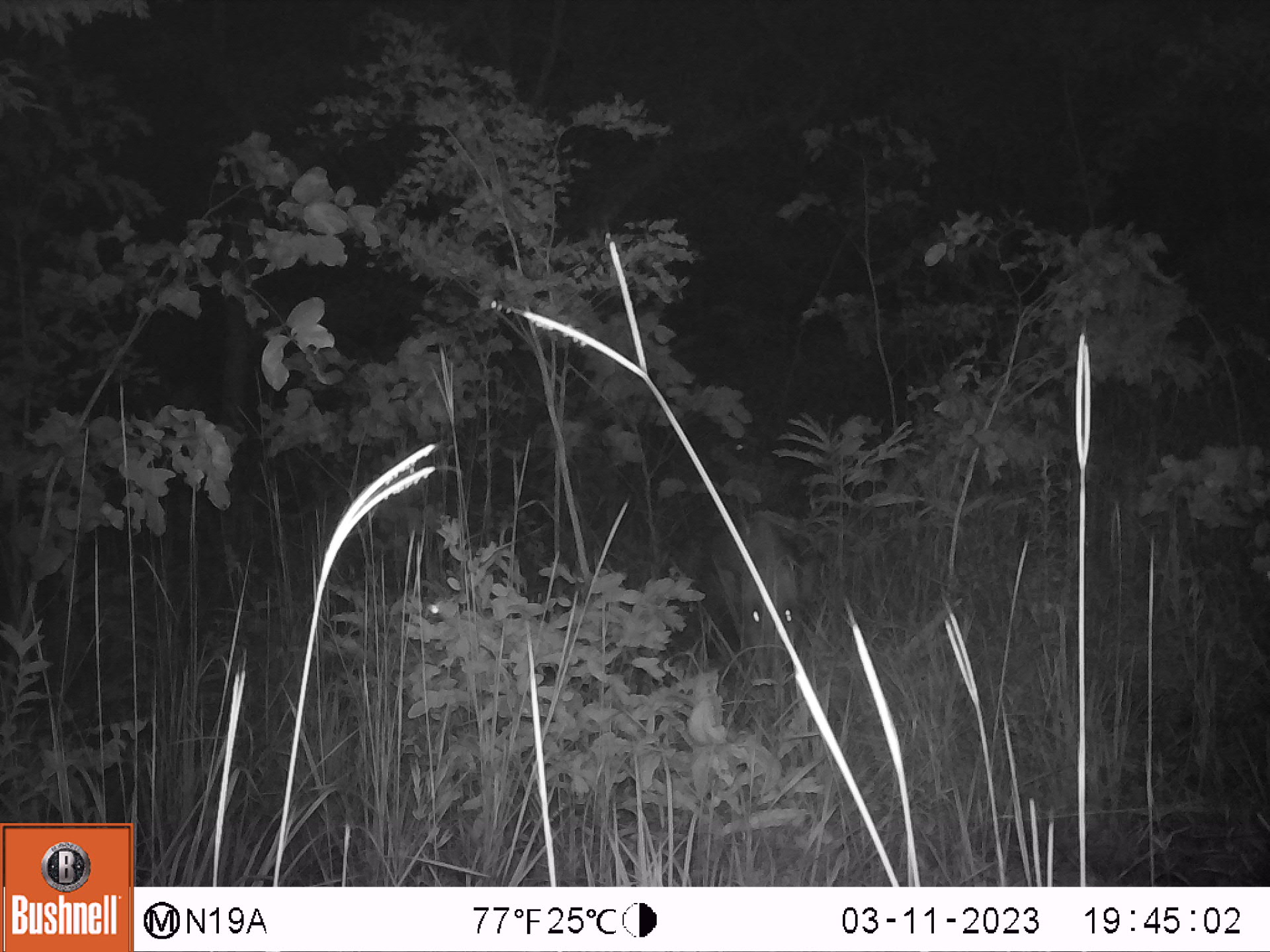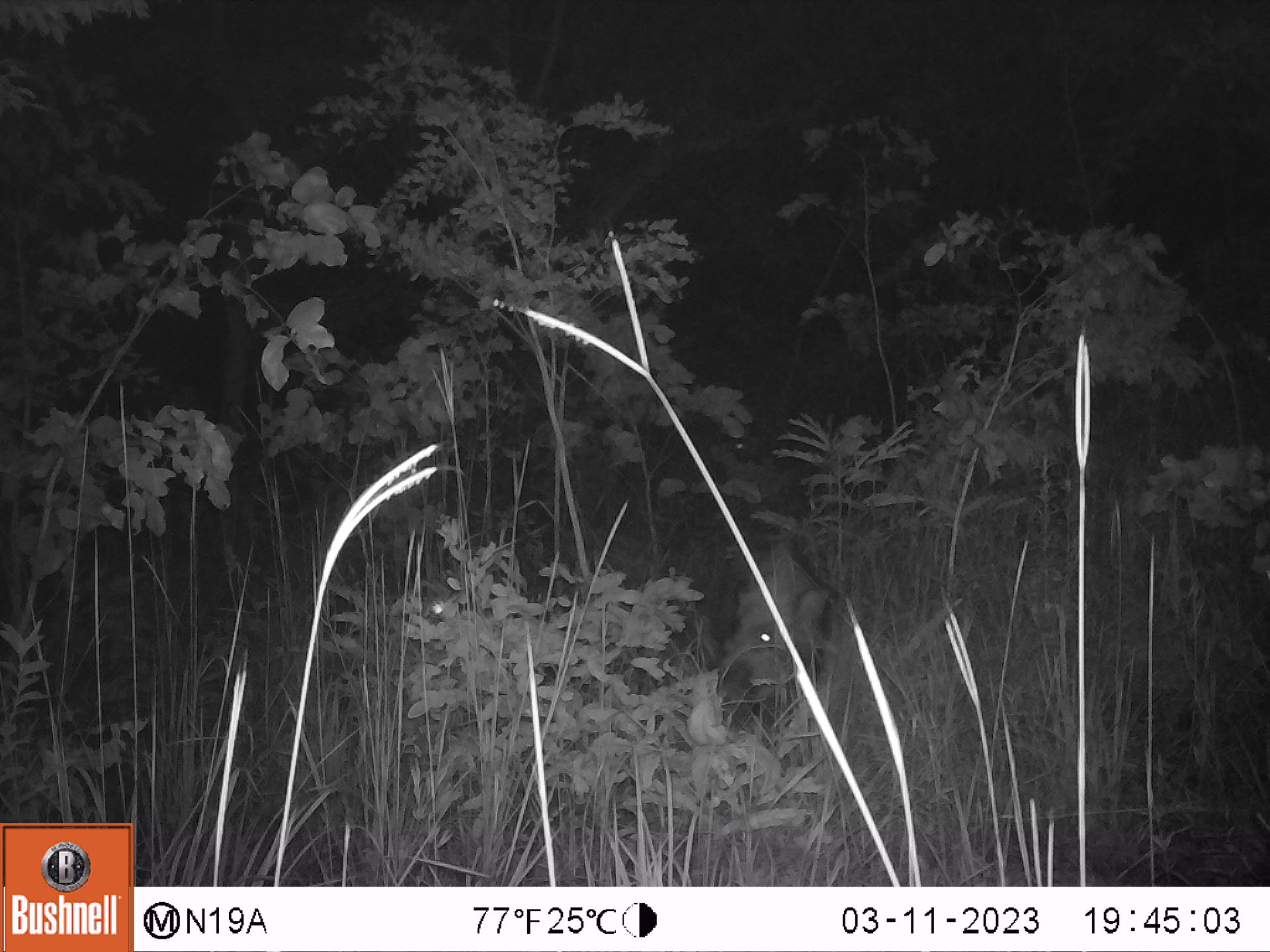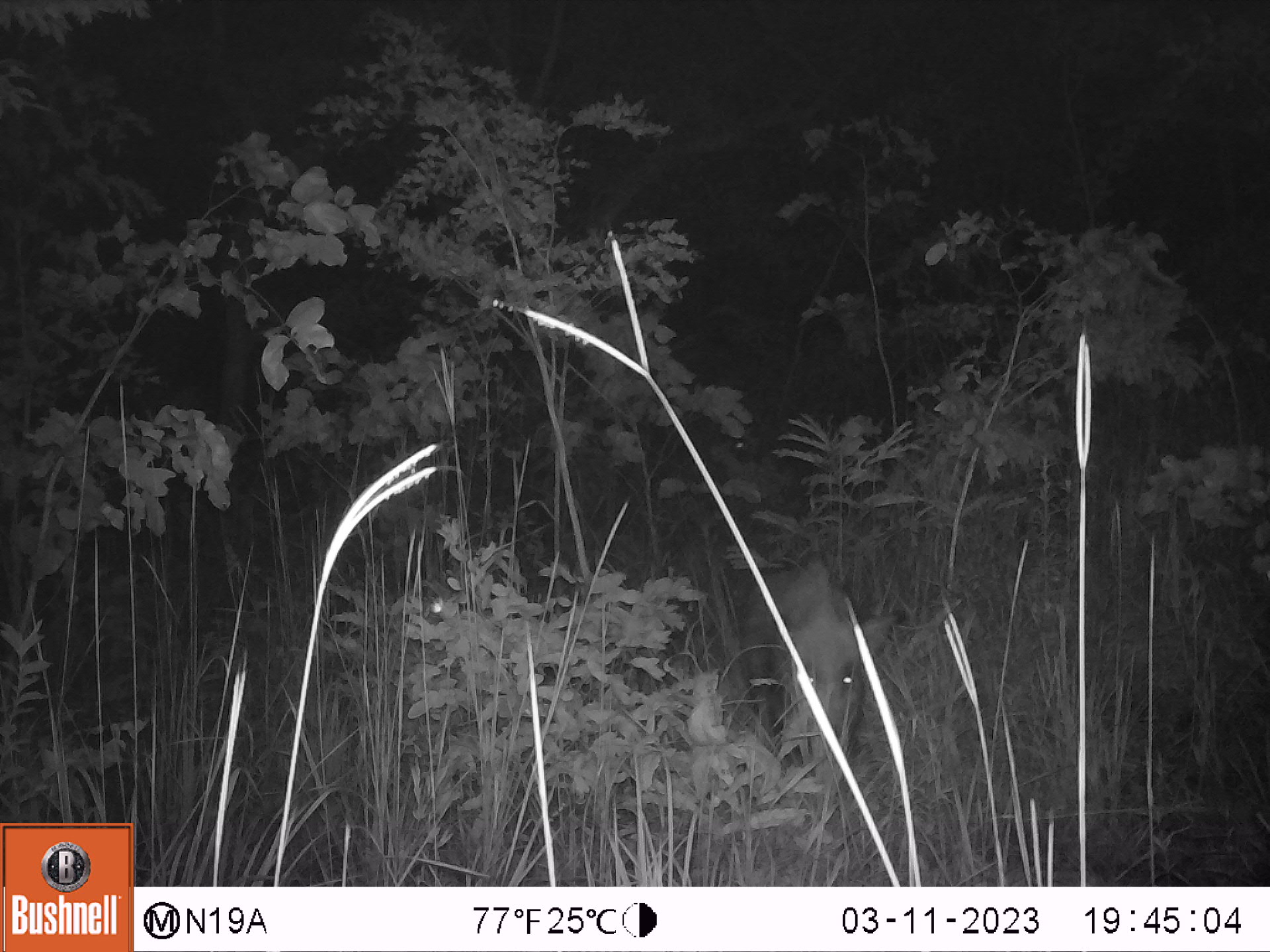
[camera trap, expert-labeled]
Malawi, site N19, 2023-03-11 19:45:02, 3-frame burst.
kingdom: Animalia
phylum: Chordata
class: Mammalia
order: Artiodactyla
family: Suidae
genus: Potamochoerus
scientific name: Potamochoerus larvatus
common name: bushpig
Bushpig (Potamochoerus larvatus), count 1.